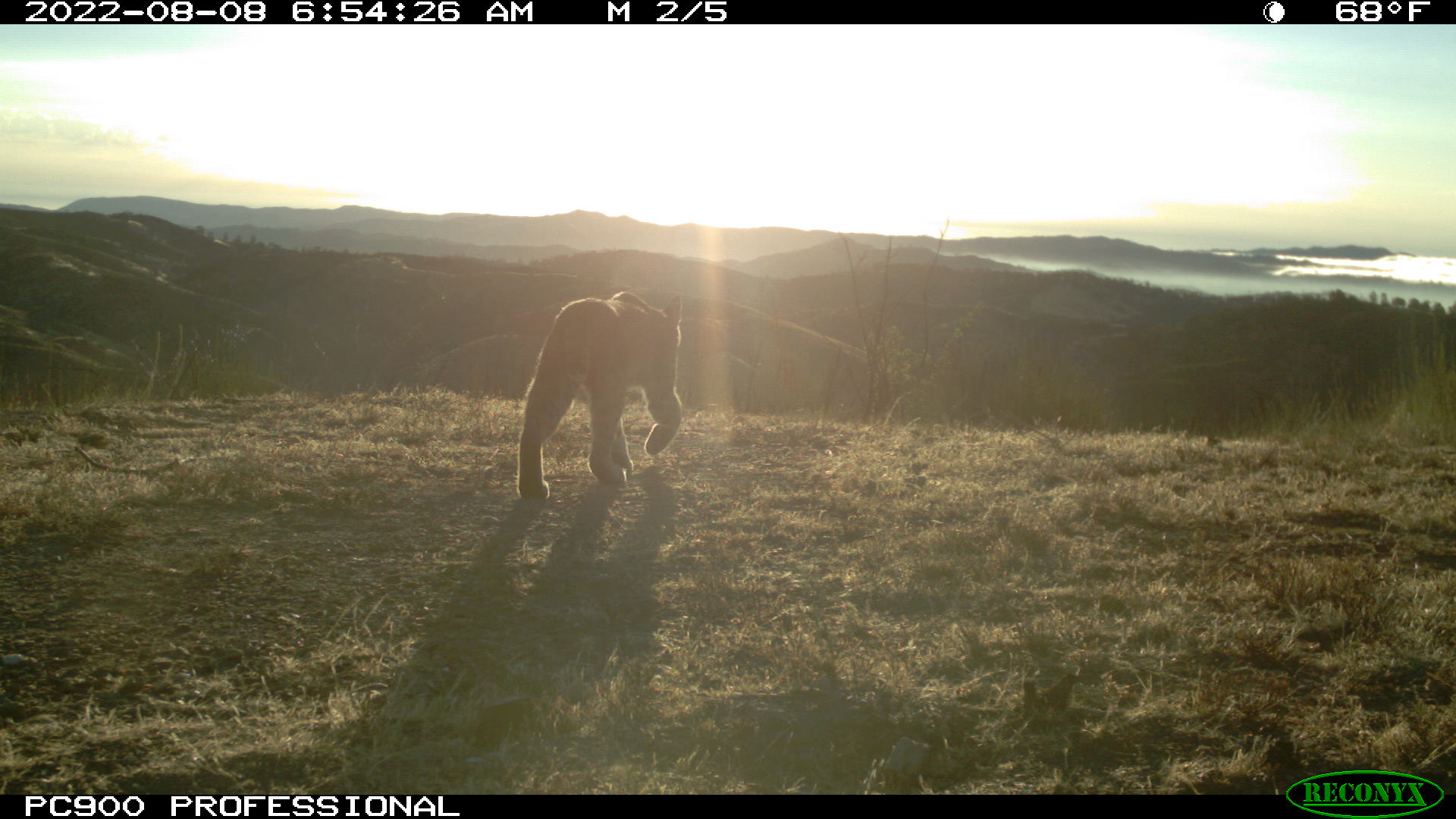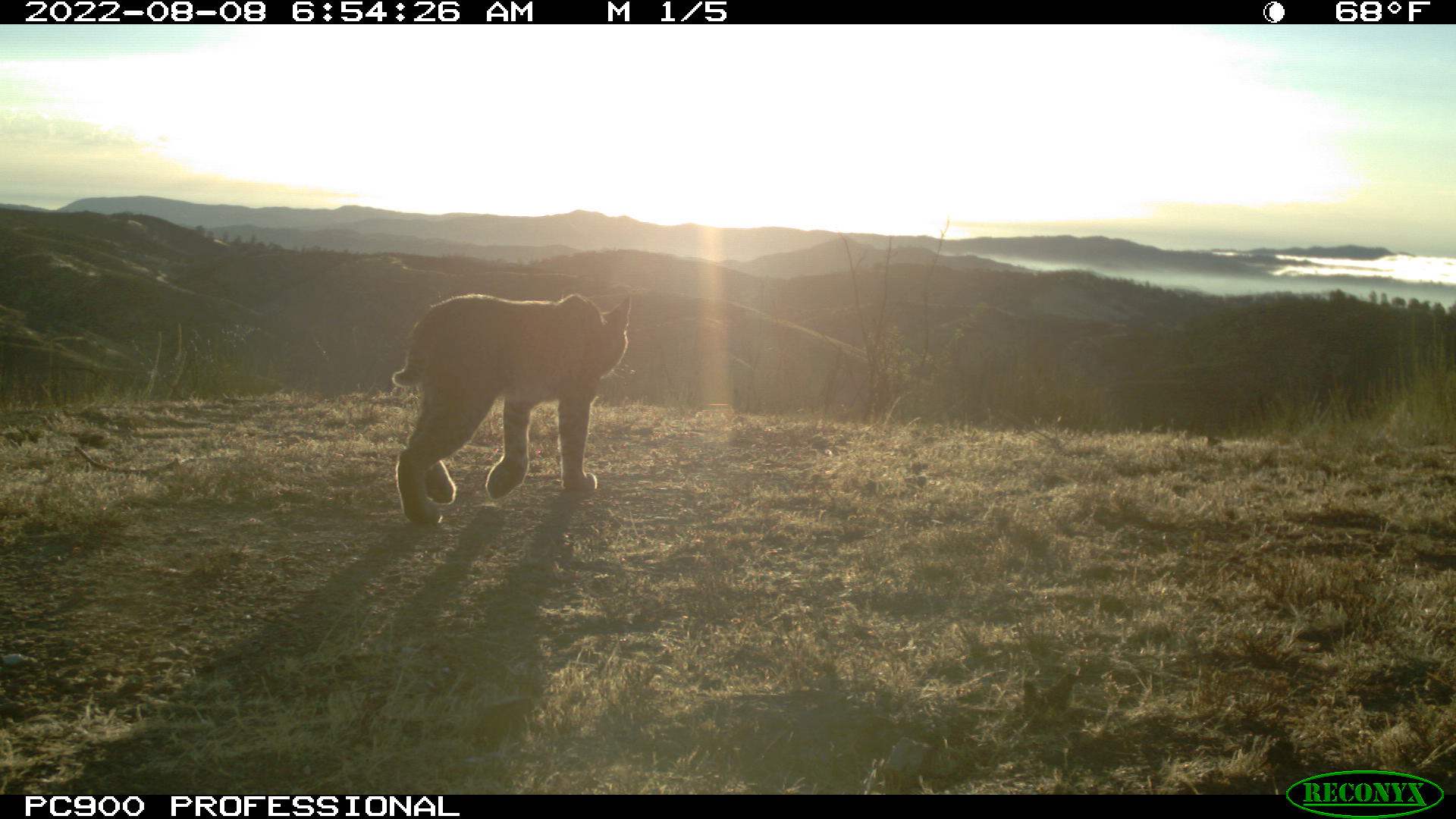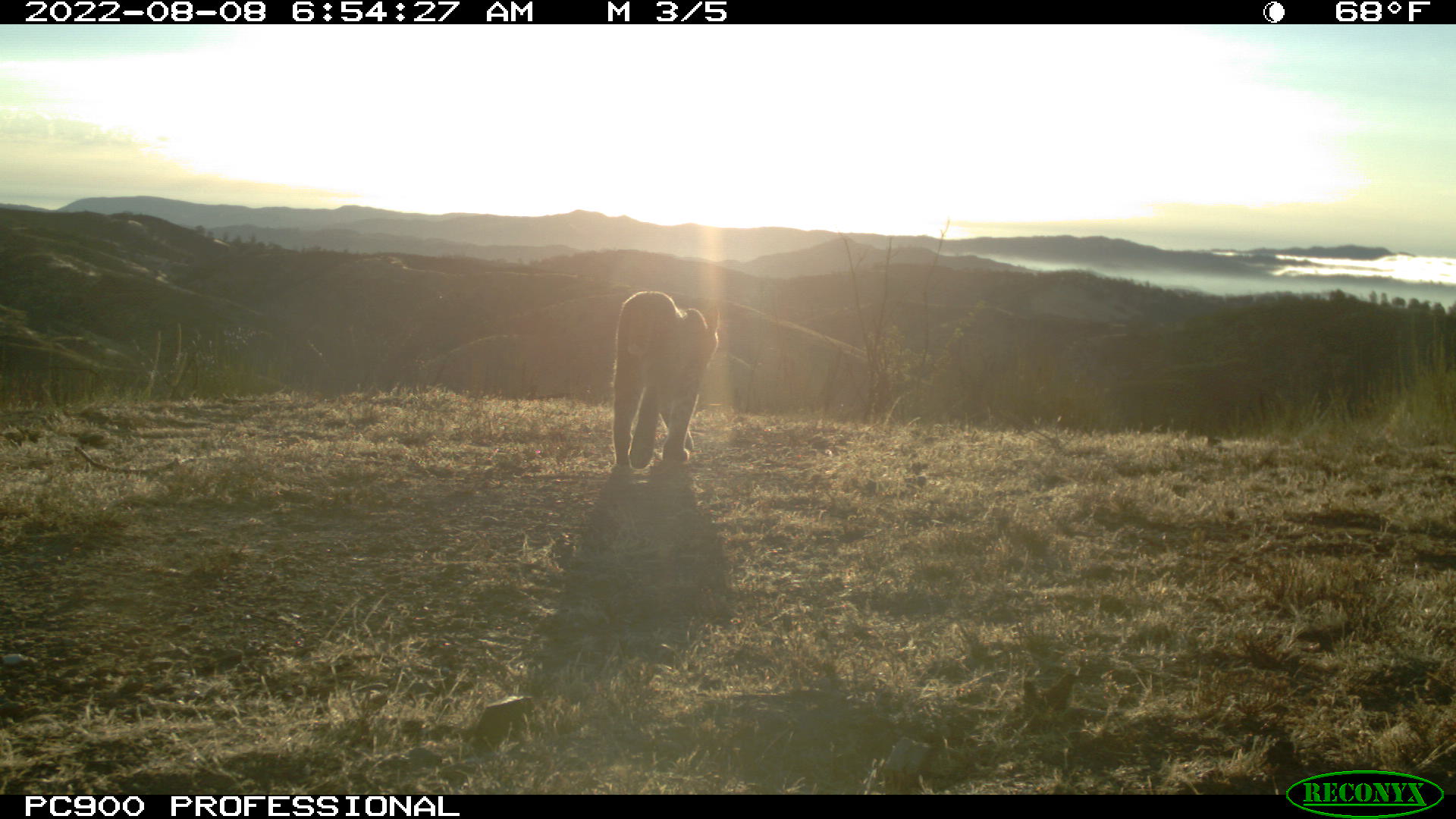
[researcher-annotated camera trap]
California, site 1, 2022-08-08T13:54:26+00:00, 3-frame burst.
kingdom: Animalia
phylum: Chordata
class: Mammalia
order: Carnivora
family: Felidae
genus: Lynx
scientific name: Lynx rufus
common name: bobcat